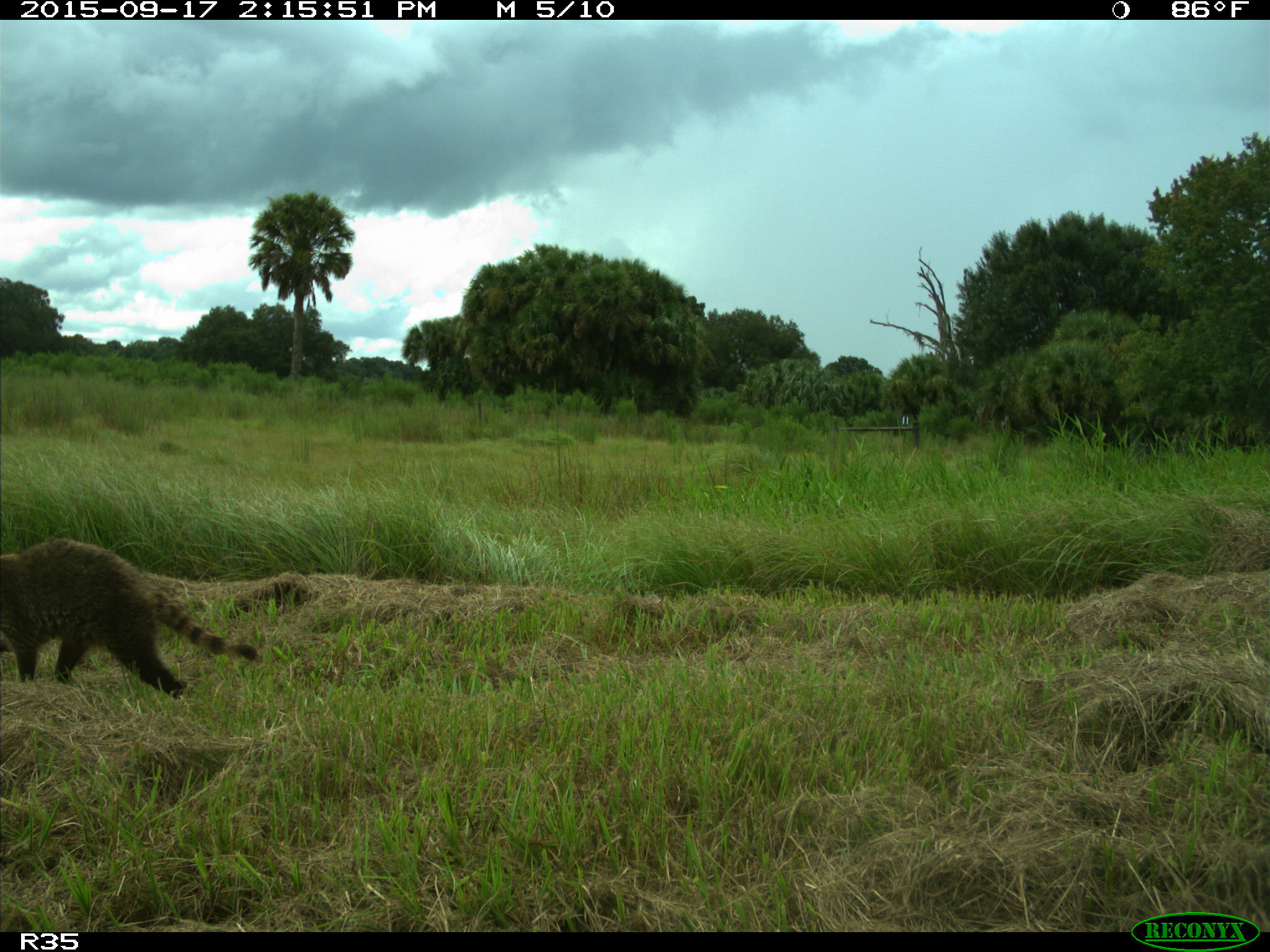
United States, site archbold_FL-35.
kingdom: Animalia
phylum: Chordata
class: Mammalia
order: Carnivora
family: Procyonidae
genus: Procyon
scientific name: Procyon lotor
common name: common raccoon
Procyon lotor (common raccoon).